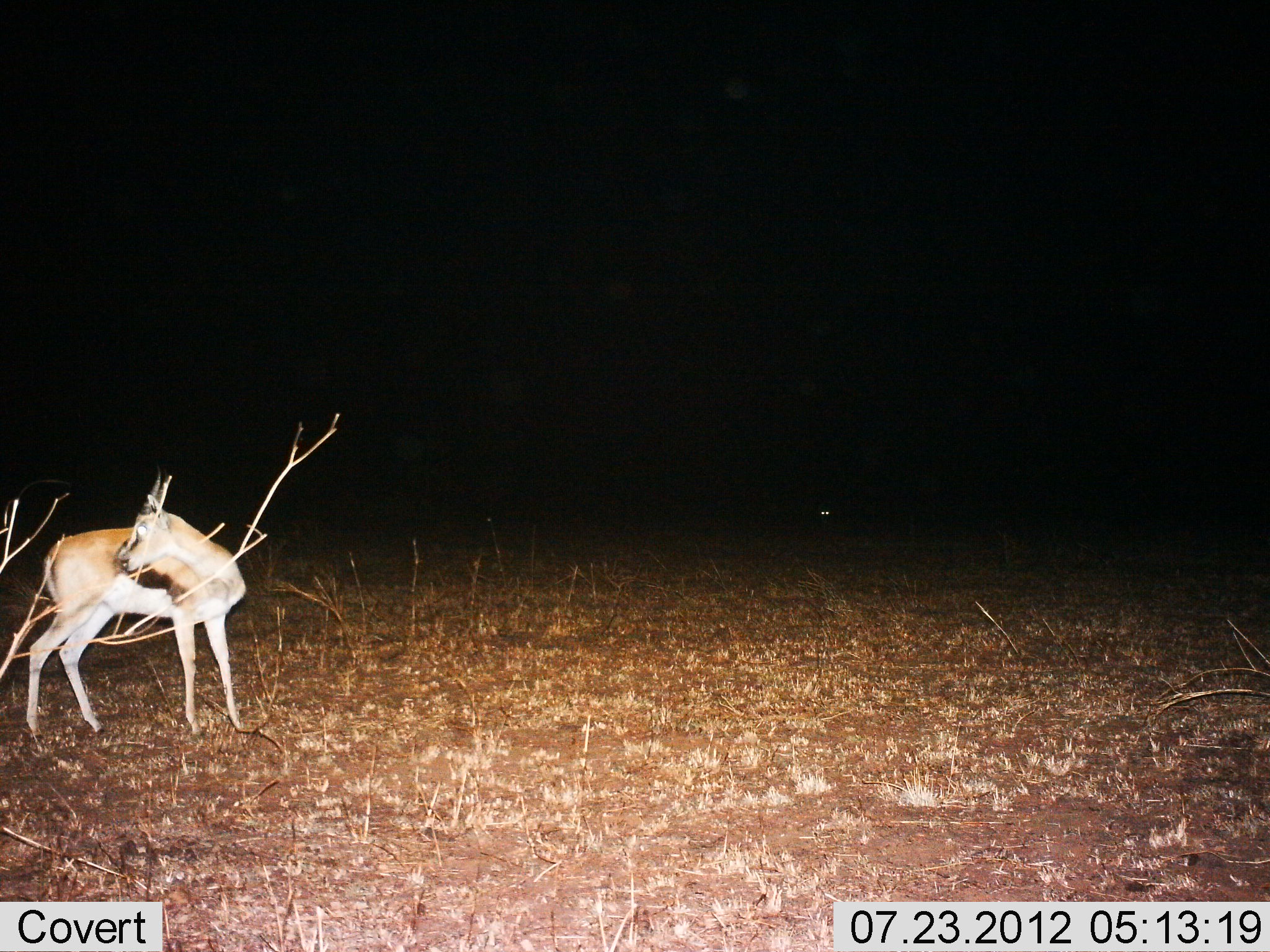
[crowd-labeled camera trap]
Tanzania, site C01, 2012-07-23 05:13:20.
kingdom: Animalia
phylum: Chordata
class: Mammalia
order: Artiodactyla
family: Bovidae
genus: Eudorcas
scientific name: Eudorcas thomsonii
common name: thomson's gazelle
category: gazellethomsons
Gazellethomsons (thomson's gazelle) (Eudorcas thomsonii), count 1. Behavior (volunteer vote fractions): standing 100%, resting 0%, moving 0%, interacting 0%. Young present (vote fraction): 0%. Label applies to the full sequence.